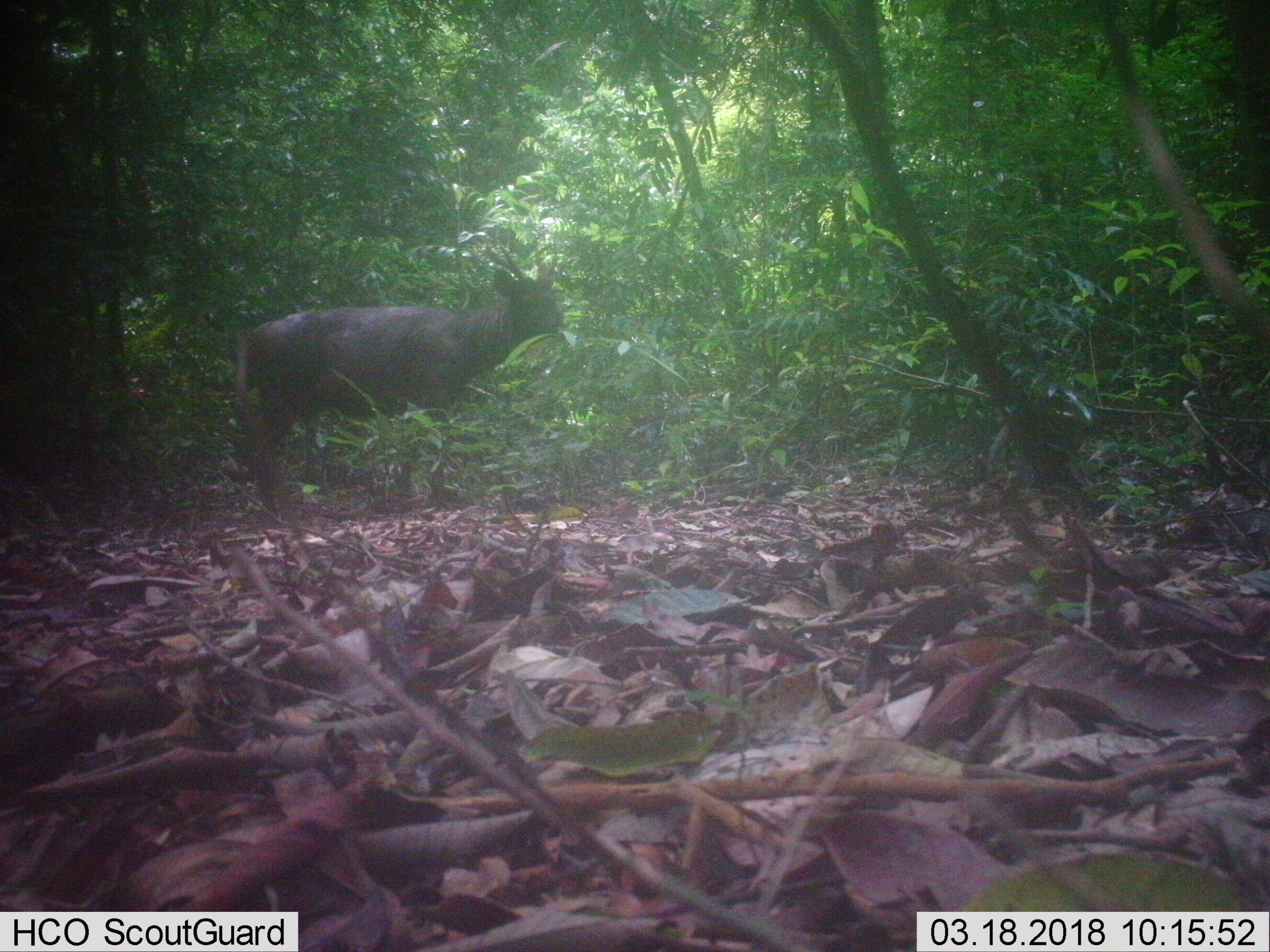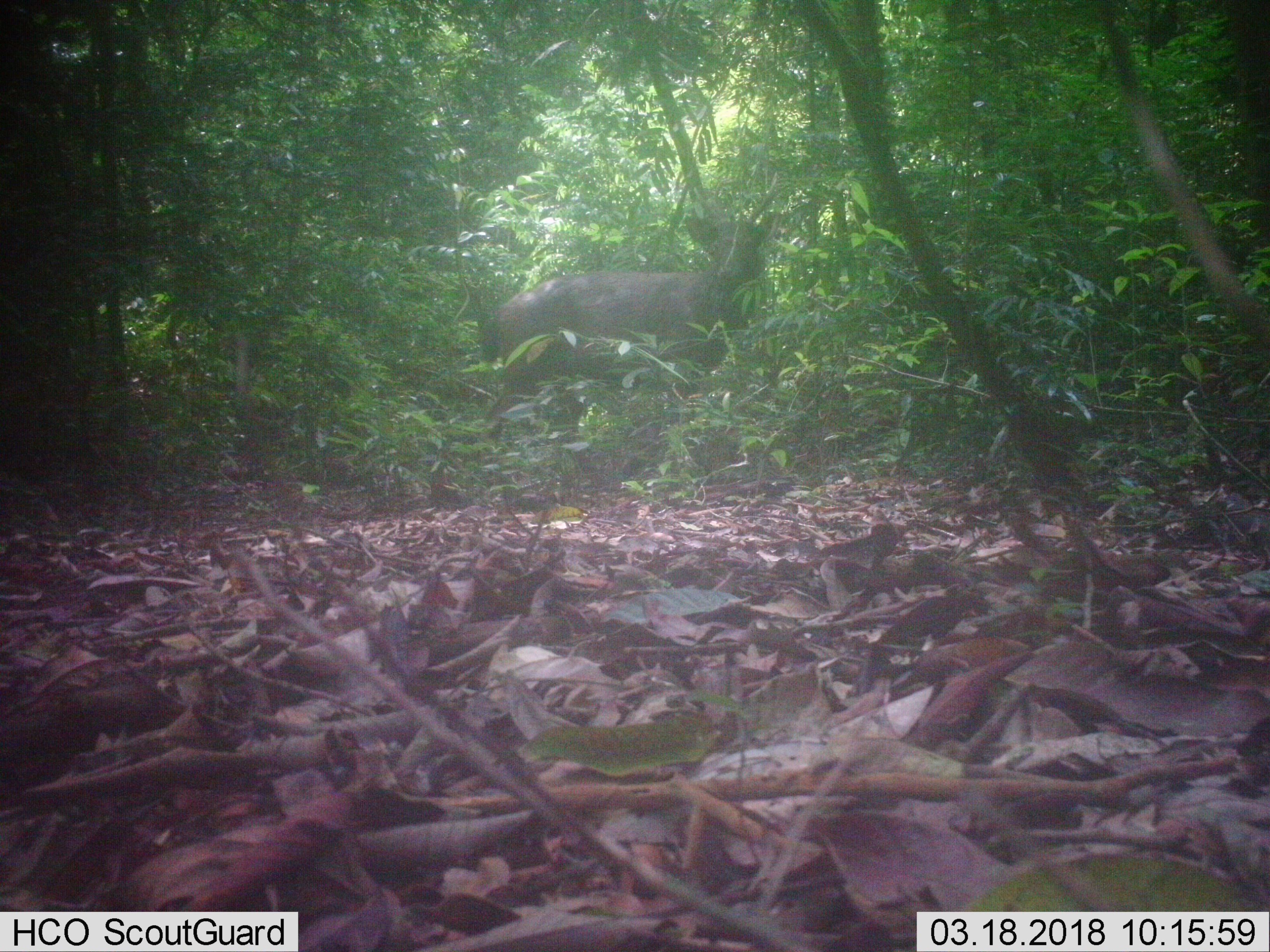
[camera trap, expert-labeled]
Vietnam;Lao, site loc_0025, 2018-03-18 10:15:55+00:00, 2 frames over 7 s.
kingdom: Animalia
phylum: Chordata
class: Mammalia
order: Artiodactyla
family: Cervidae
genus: Rusa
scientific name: Rusa unicolor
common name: sambar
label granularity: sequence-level